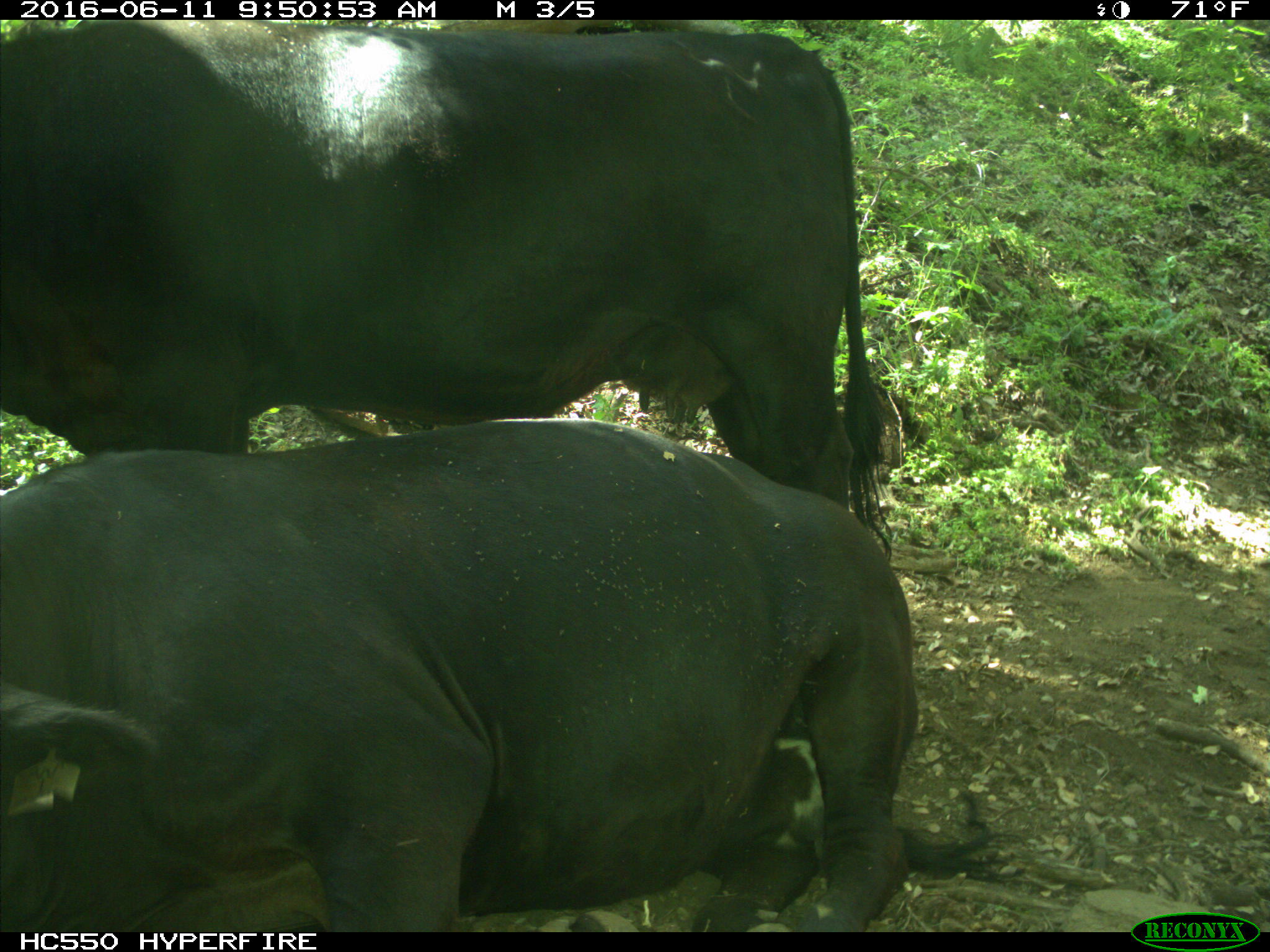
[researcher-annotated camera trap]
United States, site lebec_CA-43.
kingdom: Animalia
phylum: Chordata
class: Mammalia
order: Artiodactyla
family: Bovidae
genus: Bos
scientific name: Bos taurus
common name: domestic cow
Bos taurus (domestic cow).